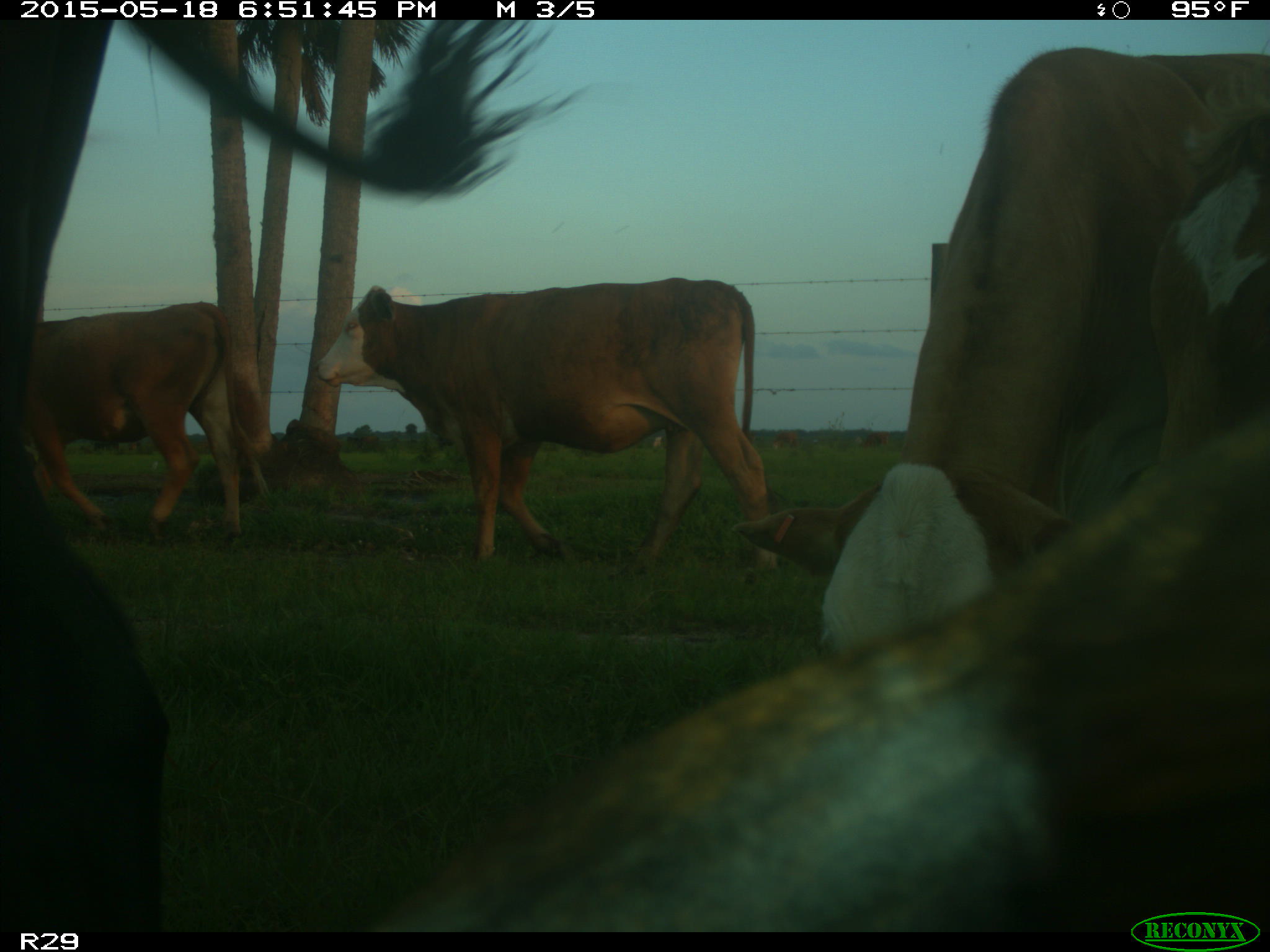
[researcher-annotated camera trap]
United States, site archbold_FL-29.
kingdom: Animalia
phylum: Chordata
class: Mammalia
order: Artiodactyla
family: Bovidae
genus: Bos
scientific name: Bos taurus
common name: domestic cow